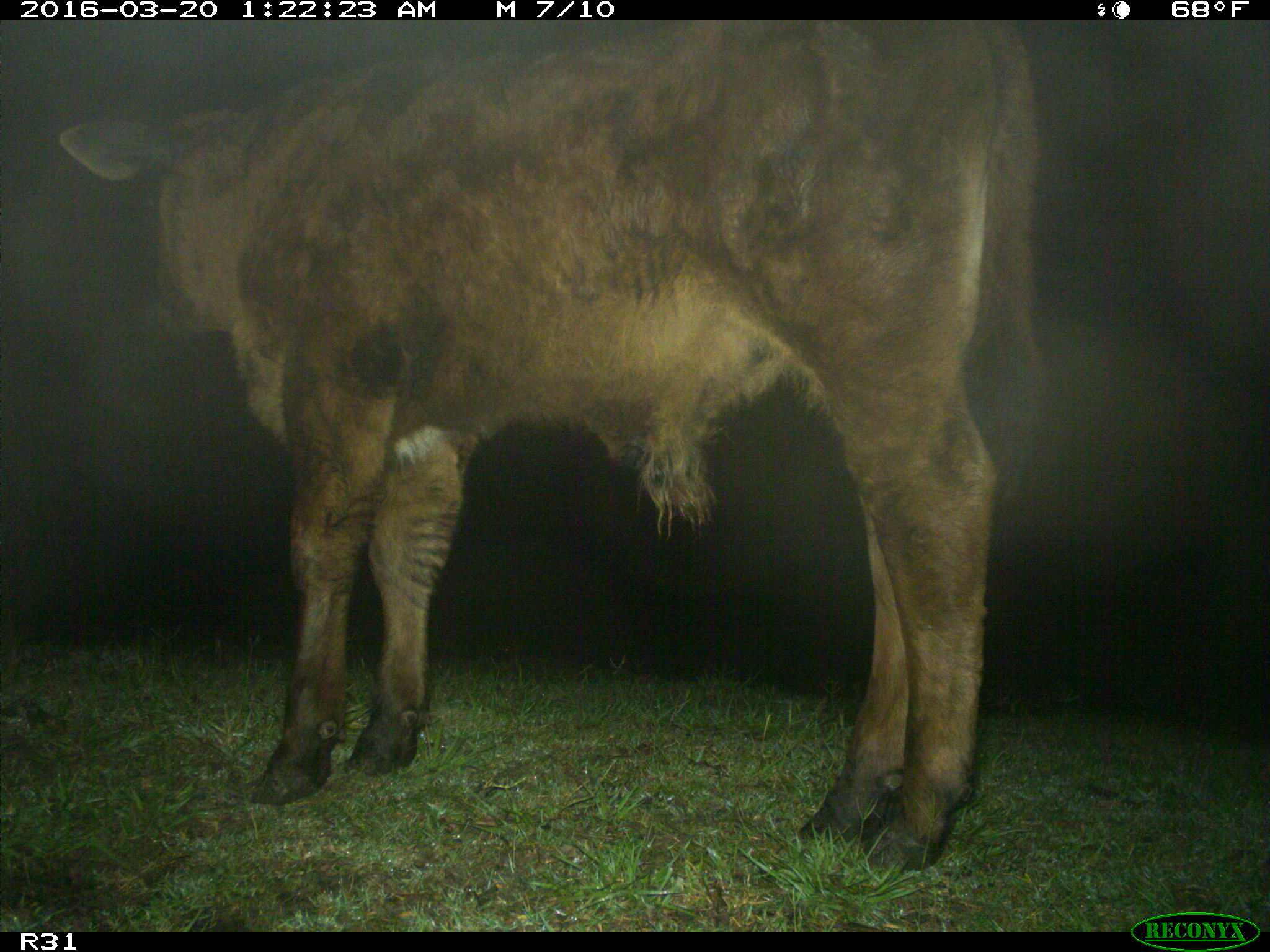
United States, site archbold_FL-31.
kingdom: Animalia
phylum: Chordata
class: Mammalia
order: Artiodactyla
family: Bovidae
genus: Bos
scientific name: Bos taurus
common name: domestic cow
Bos taurus (domestic cow).